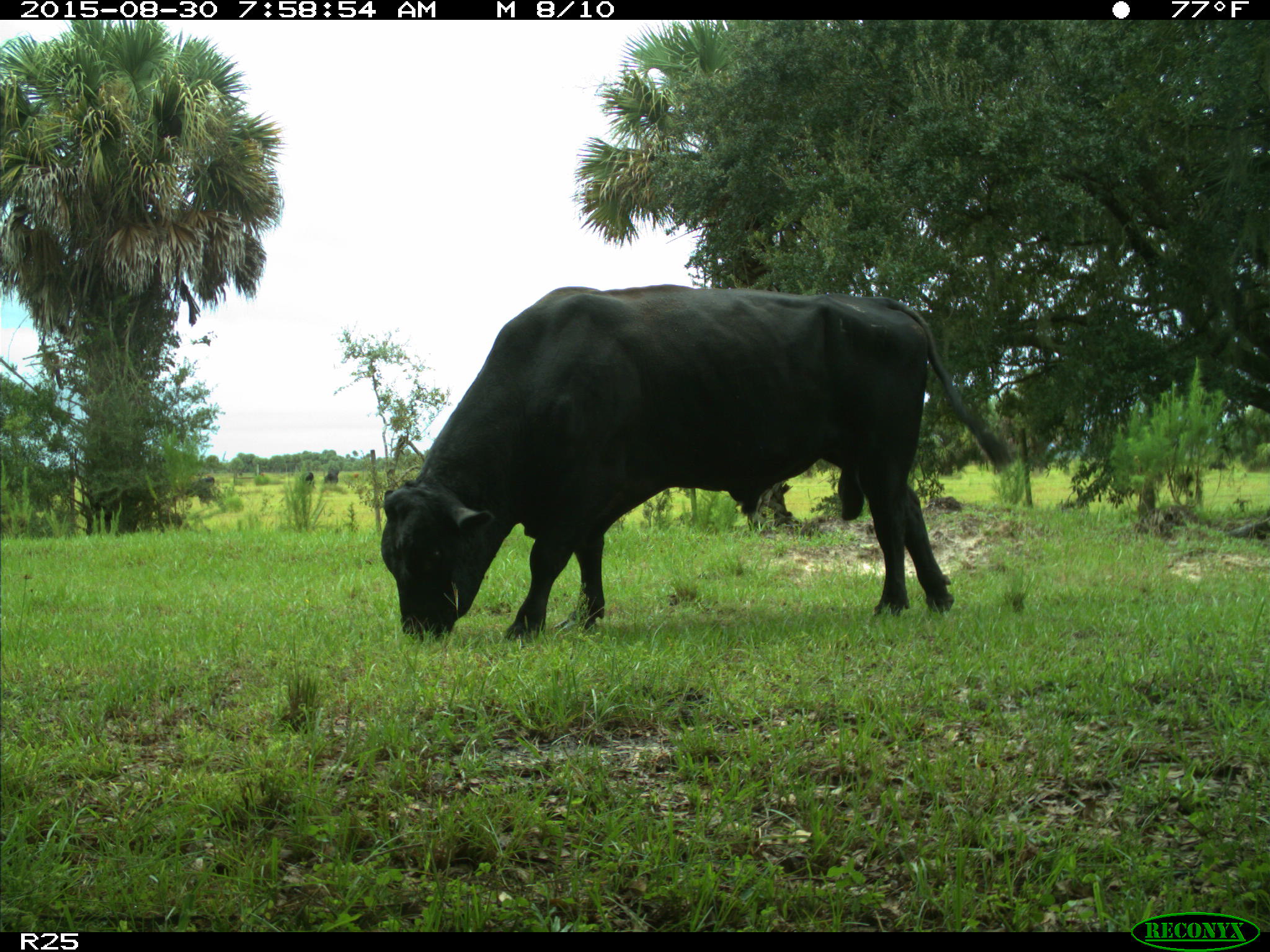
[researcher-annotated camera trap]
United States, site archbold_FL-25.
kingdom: Animalia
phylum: Chordata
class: Mammalia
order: Artiodactyla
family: Bovidae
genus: Bos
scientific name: Bos taurus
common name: domestic cow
Bos taurus (domestic cow).